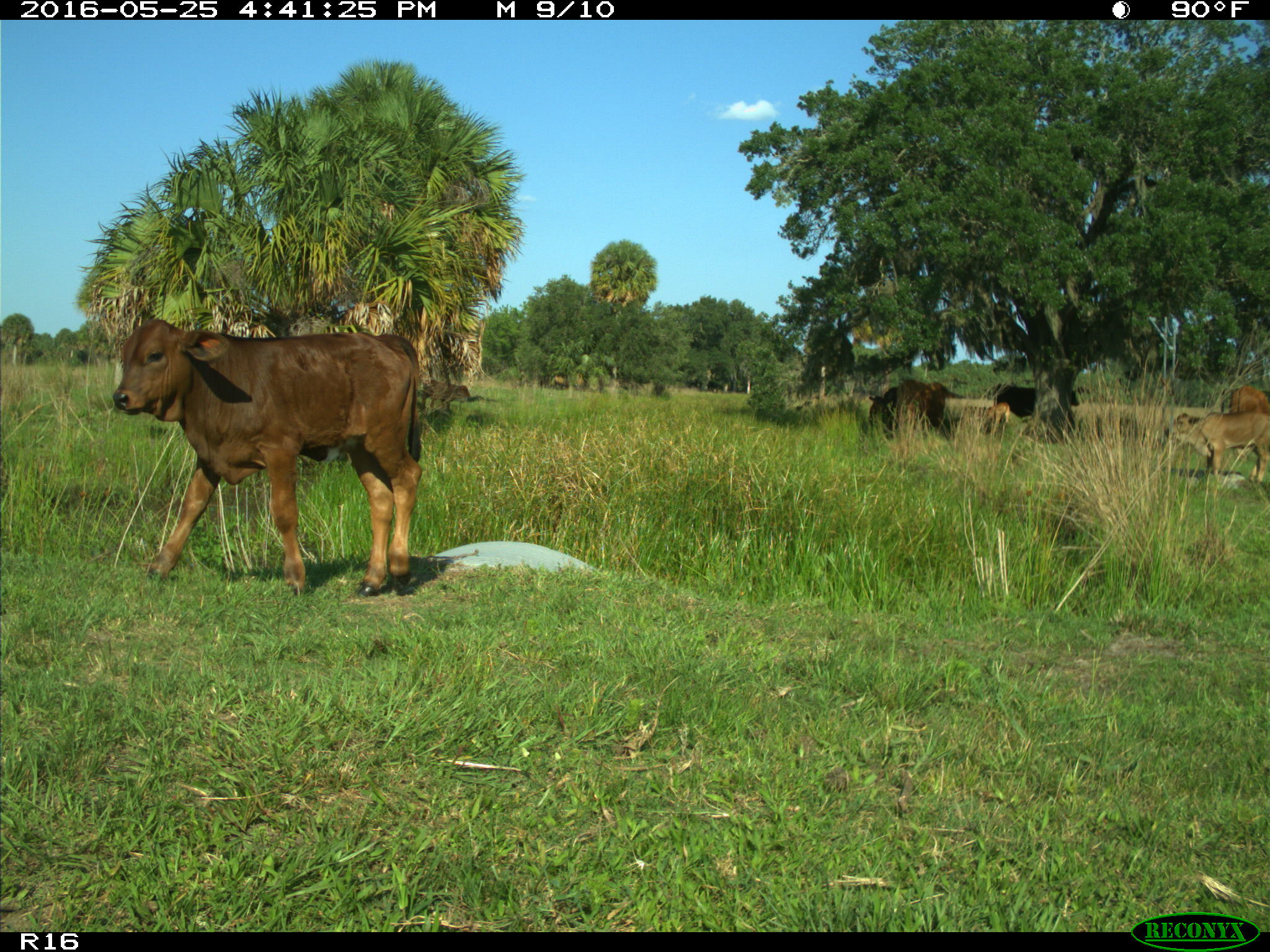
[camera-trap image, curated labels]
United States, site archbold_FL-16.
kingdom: Animalia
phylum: Chordata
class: Mammalia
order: Artiodactyla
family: Bovidae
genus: Bos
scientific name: Bos taurus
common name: domestic cow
Bos taurus (domestic cow).